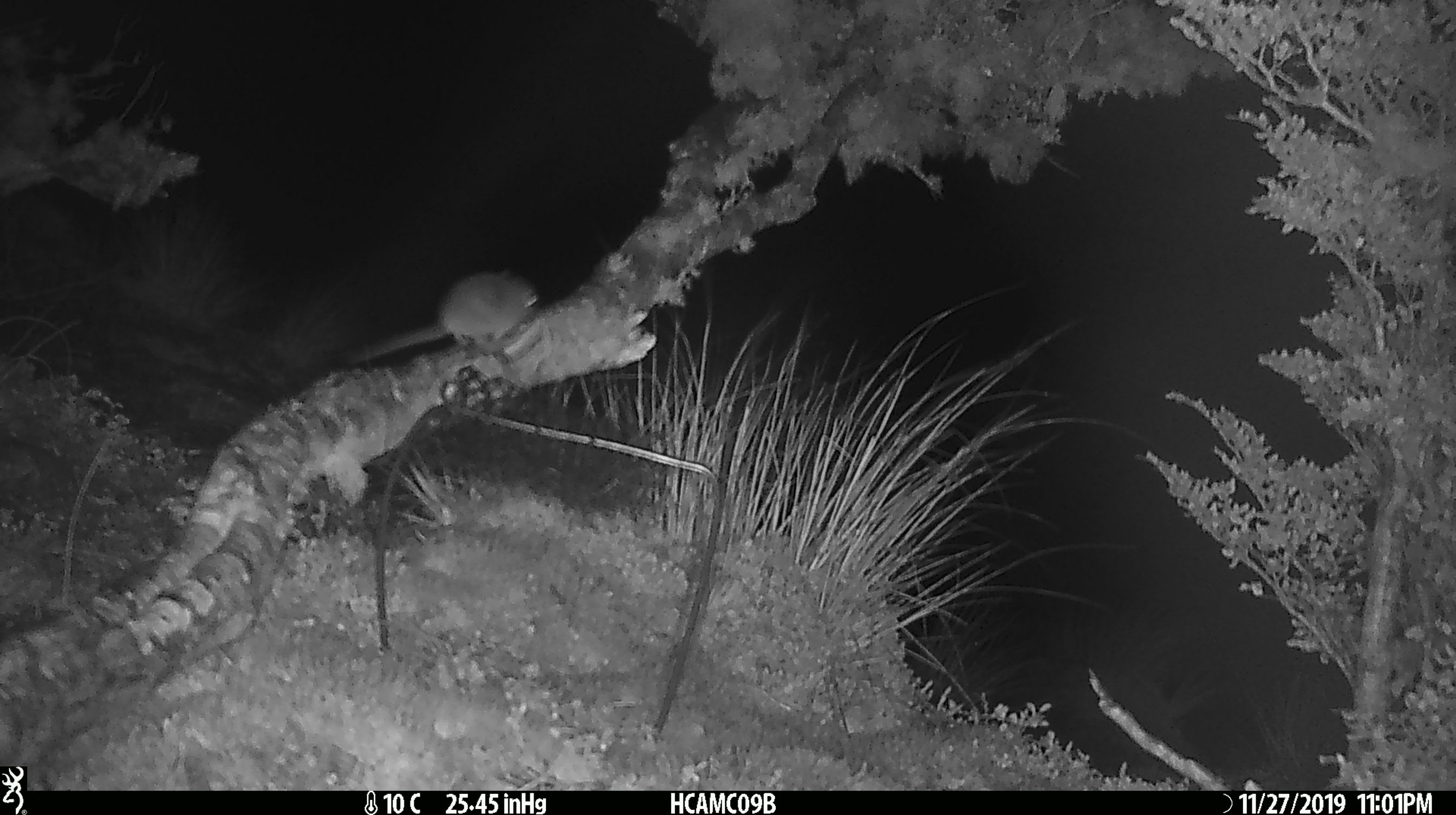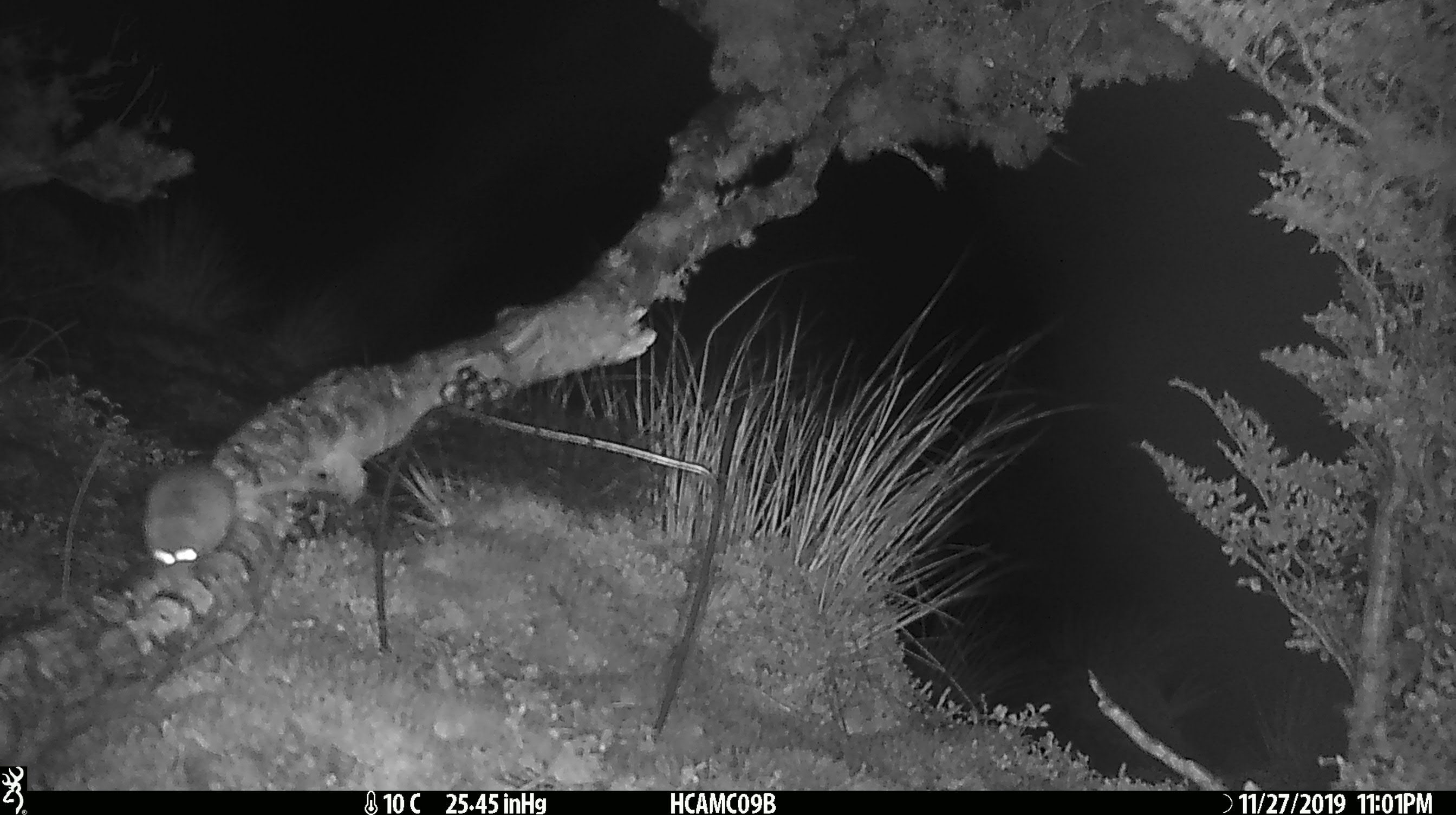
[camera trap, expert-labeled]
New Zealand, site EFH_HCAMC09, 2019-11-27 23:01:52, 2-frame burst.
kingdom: Animalia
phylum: Chordata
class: Mammalia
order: Rodentia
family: Muridae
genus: Mus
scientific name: Mus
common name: mouse